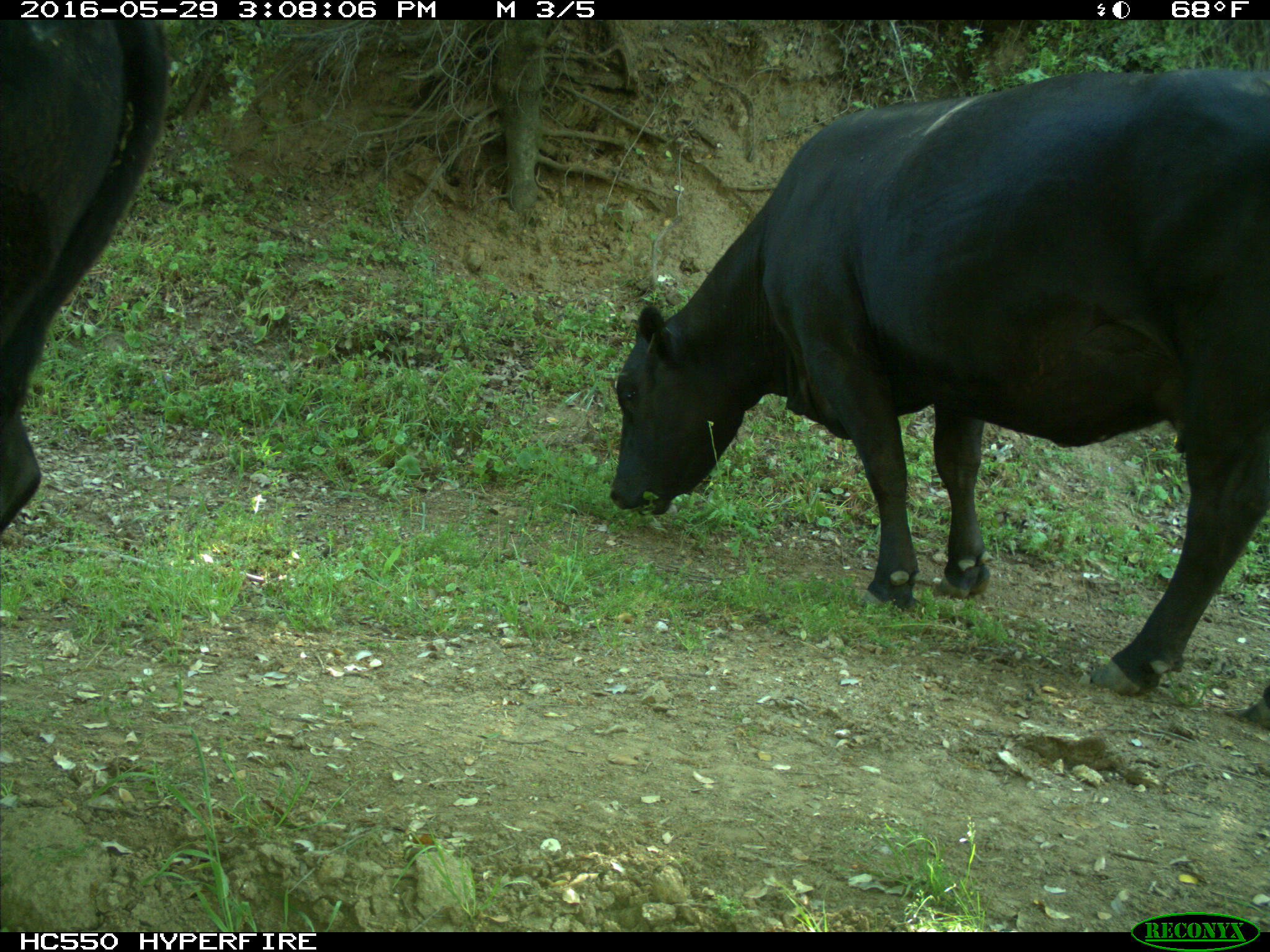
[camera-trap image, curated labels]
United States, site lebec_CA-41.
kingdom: Animalia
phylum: Chordata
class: Mammalia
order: Artiodactyla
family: Bovidae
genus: Bos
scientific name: Bos taurus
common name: domestic cow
Bos taurus (domestic cow).